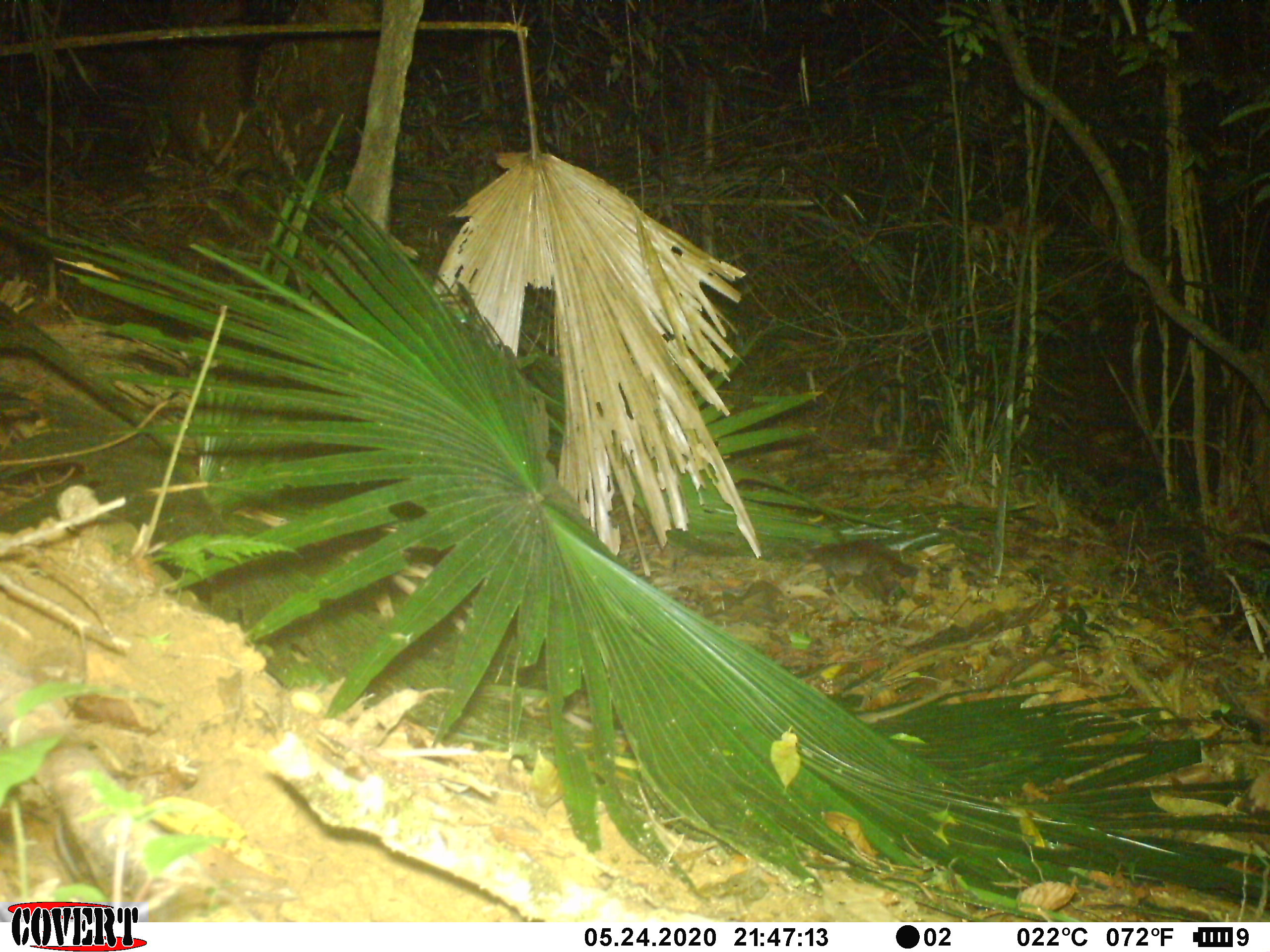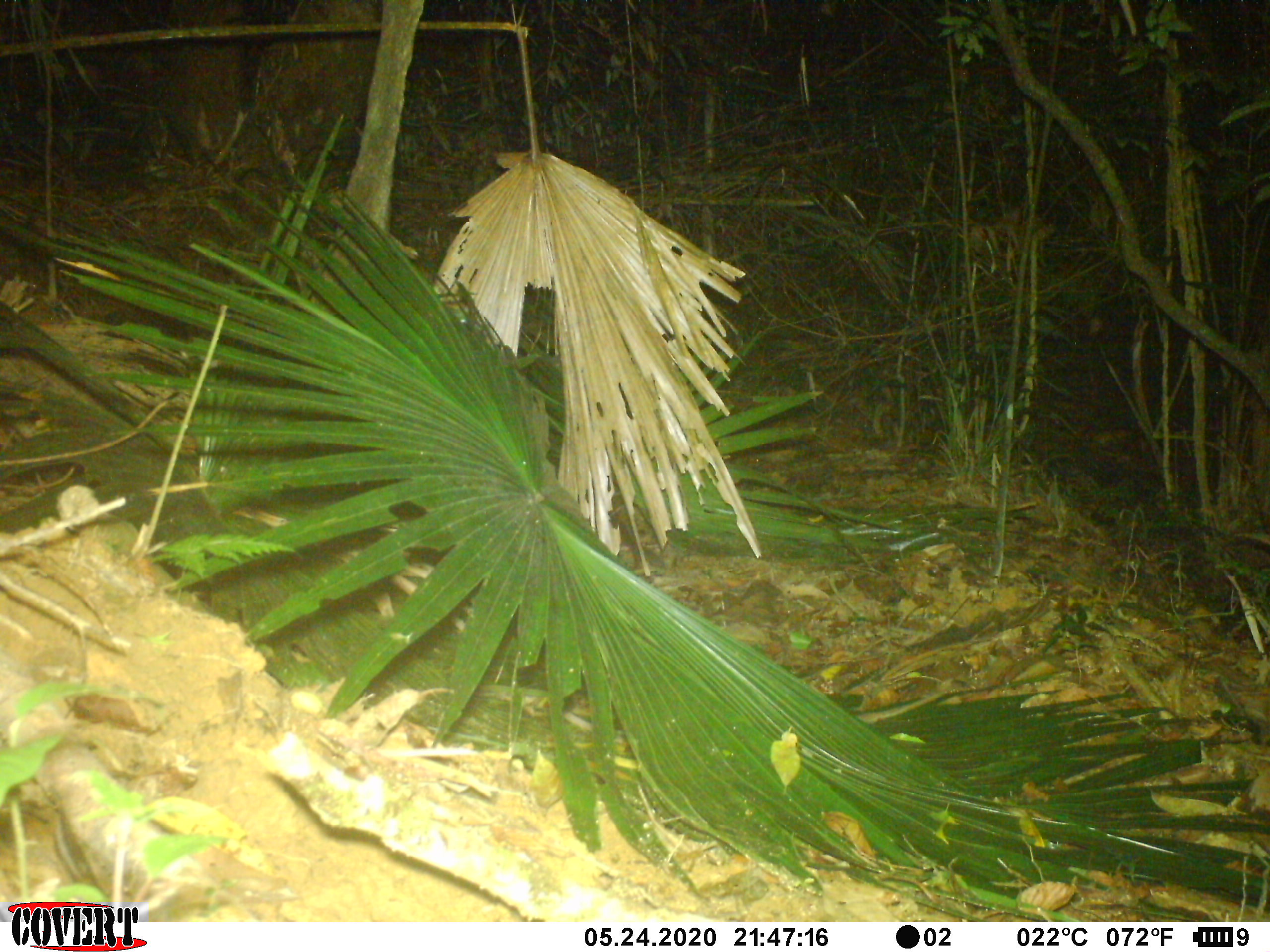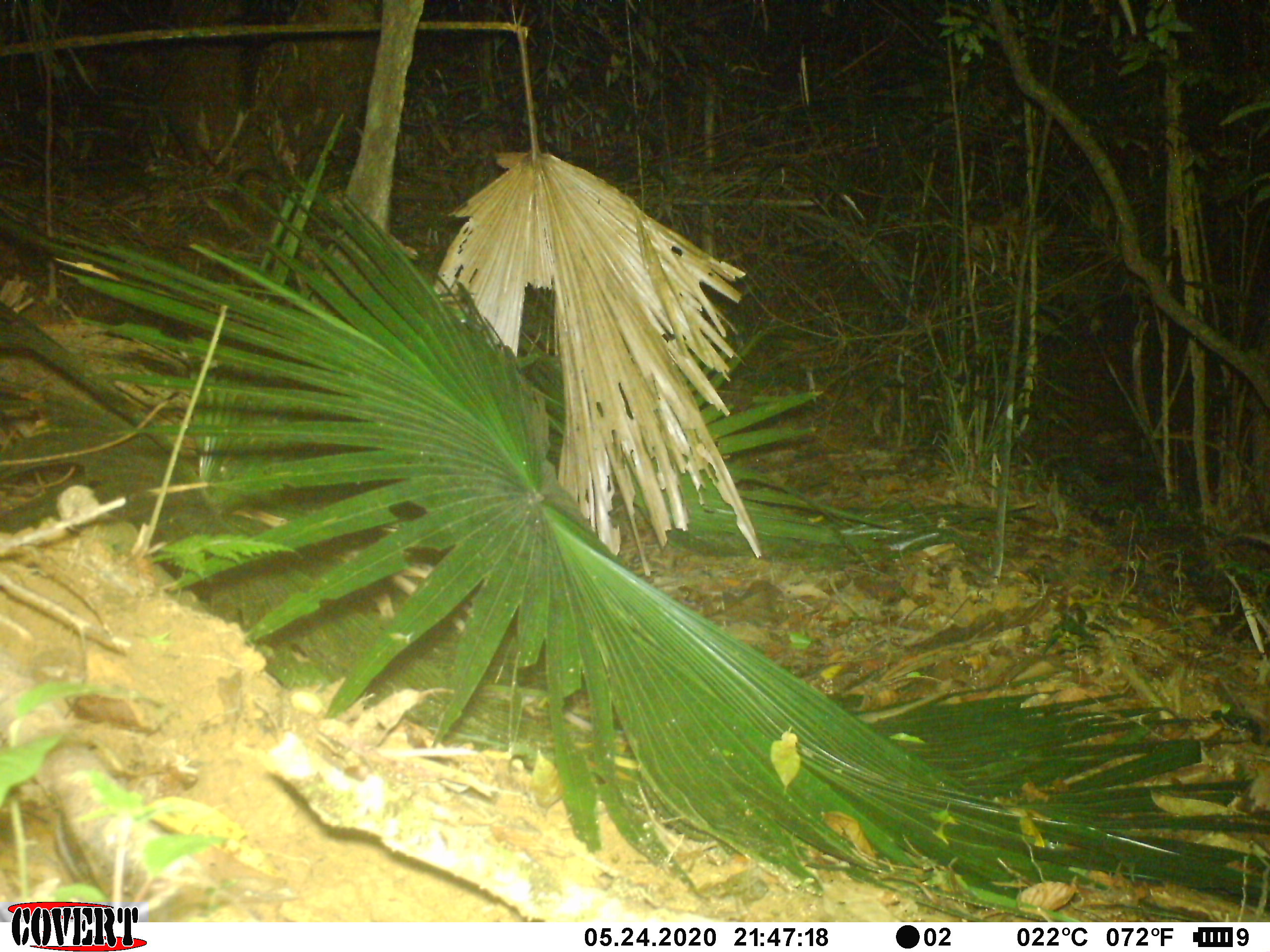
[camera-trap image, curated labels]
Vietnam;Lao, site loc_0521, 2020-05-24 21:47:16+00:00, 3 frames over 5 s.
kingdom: Animalia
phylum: Chordata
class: Mammalia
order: Carnivora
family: Mustelidae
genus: Melogale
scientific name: Melogale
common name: ferret badger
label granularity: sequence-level